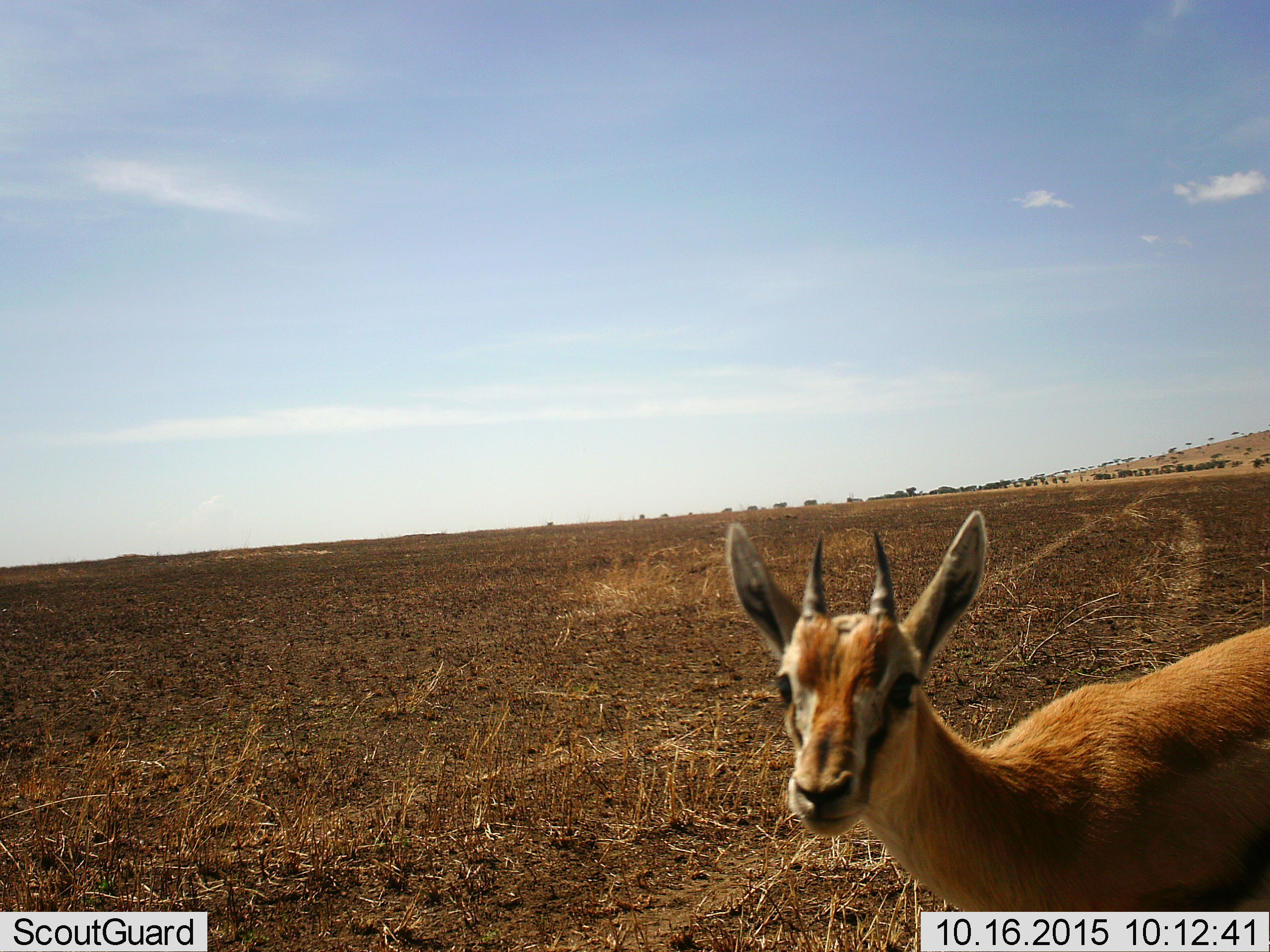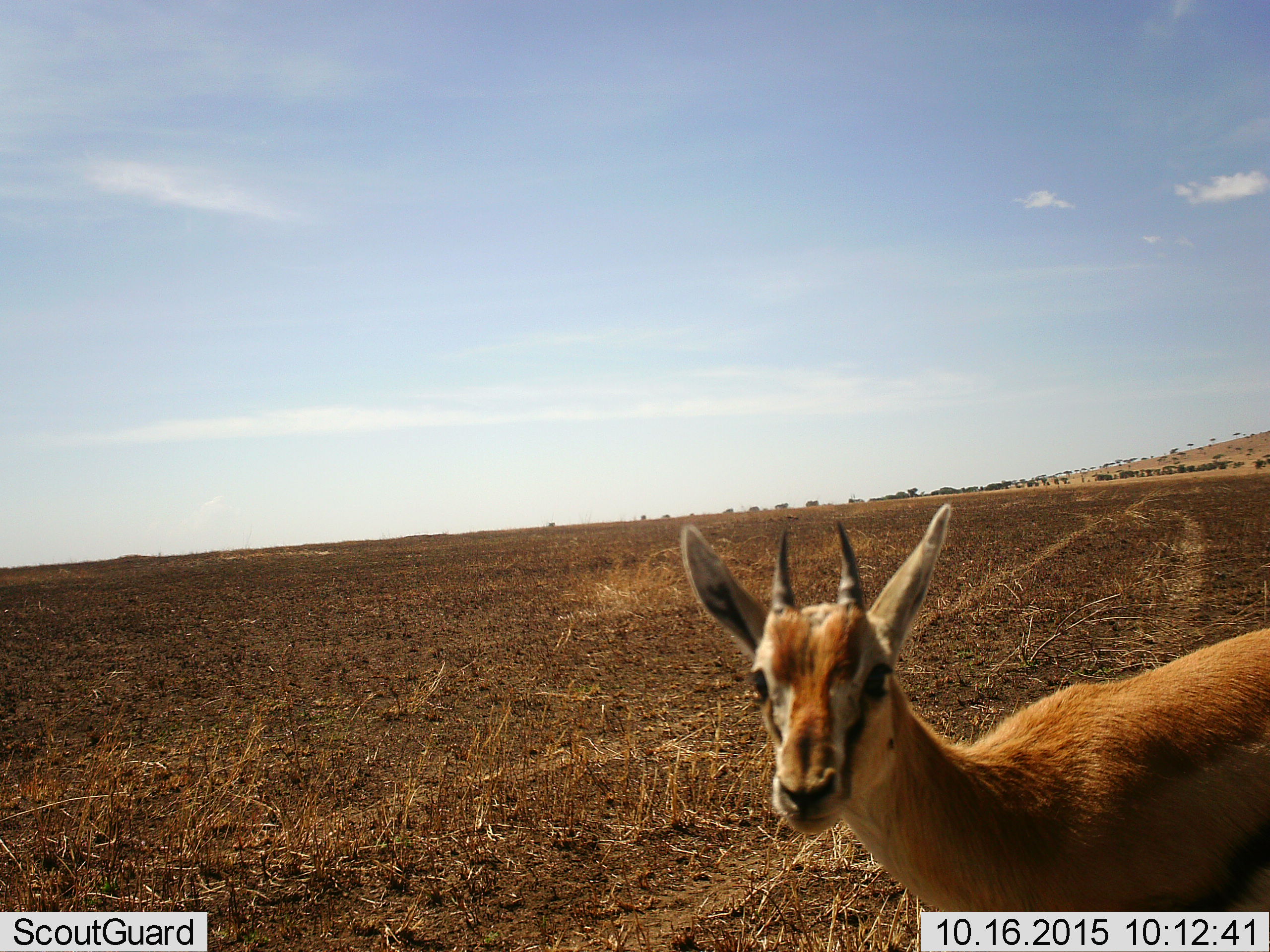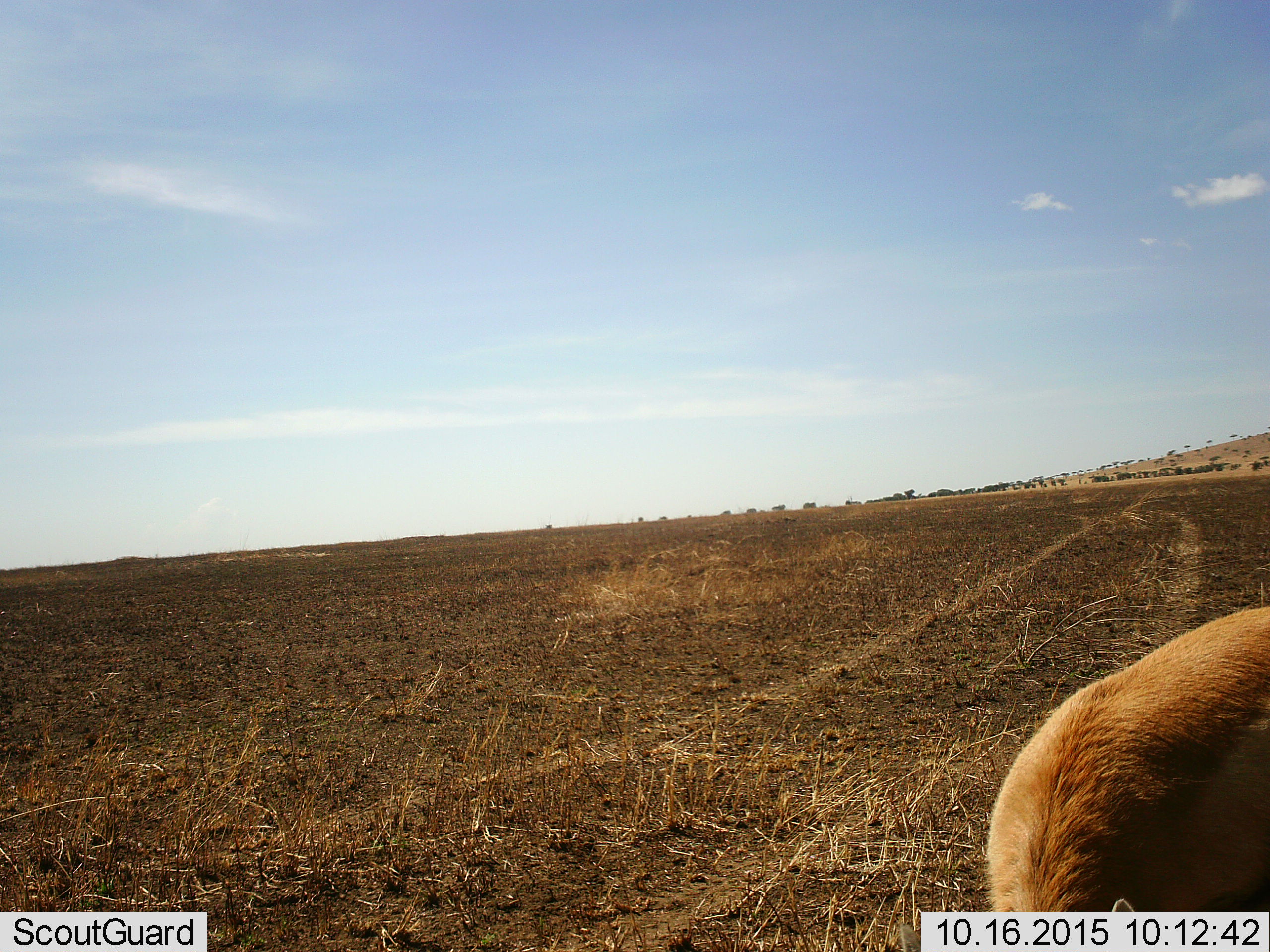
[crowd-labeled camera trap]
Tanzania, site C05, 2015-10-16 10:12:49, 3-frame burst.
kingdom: Animalia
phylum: Chordata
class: Mammalia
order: Artiodactyla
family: Bovidae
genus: Eudorcas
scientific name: Eudorcas thomsonii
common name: thomson's gazelle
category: gazellethomsons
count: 1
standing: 93%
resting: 0%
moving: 7%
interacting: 0%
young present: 7%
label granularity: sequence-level